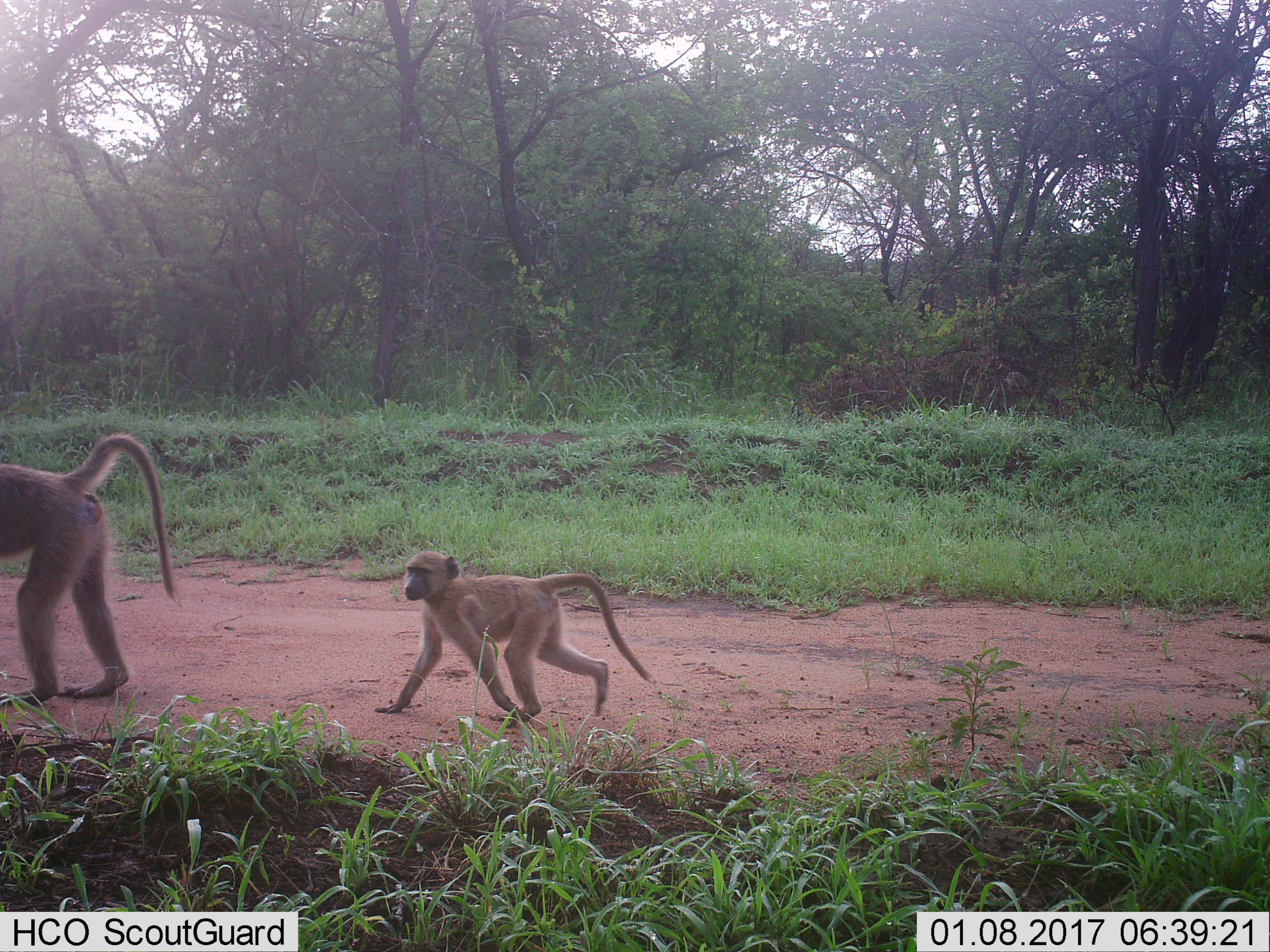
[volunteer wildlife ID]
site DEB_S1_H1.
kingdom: Animalia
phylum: Chordata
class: Mammalia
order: Primates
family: Cercopithecidae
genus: Papio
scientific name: Papio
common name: baboon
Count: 2.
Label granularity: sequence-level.